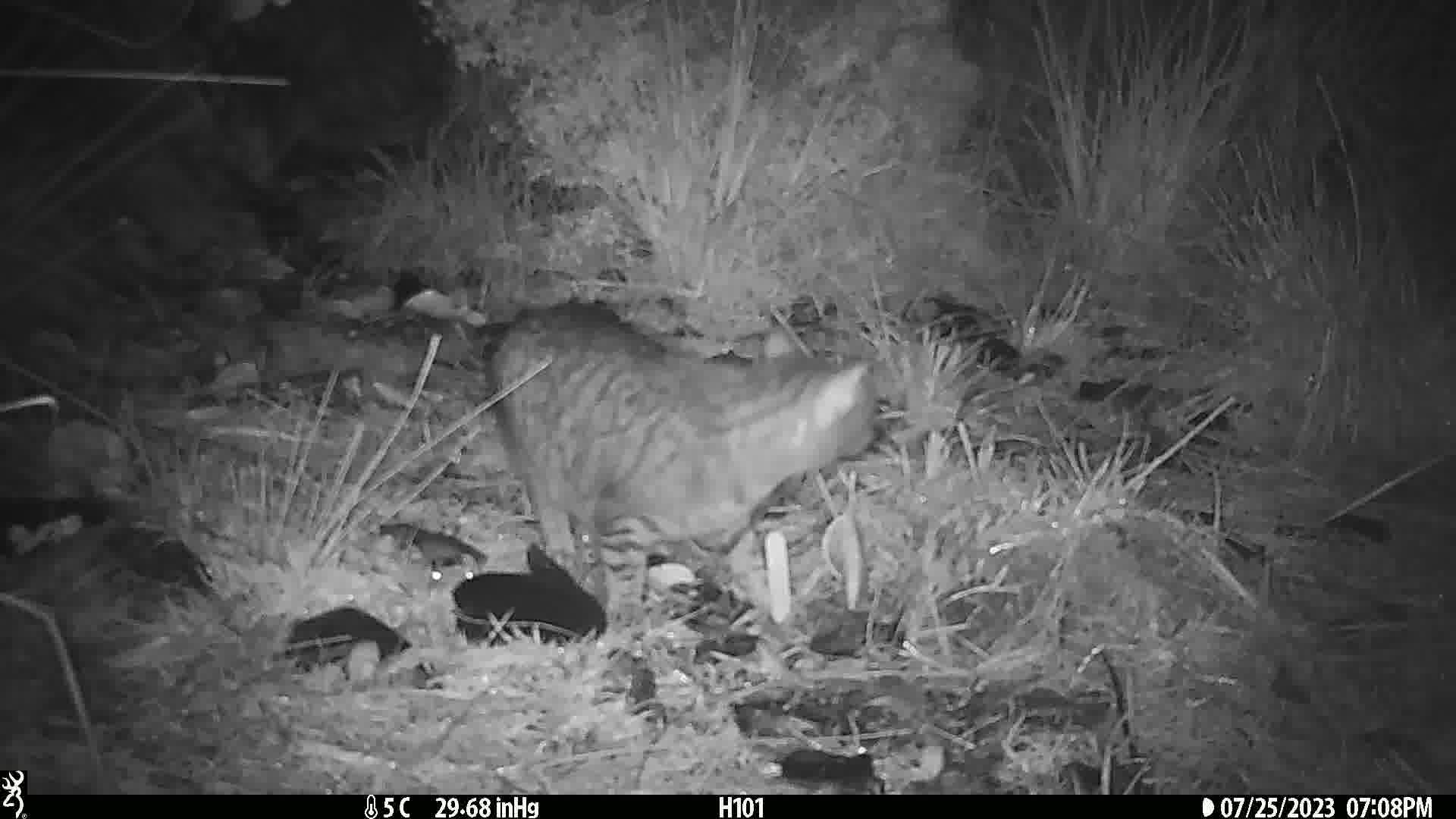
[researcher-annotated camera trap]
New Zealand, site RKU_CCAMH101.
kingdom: Animalia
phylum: Chordata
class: Mammalia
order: Carnivora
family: Felidae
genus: Felis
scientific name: Felis catus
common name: domestic cat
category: cat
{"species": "cat (domestic cat) (Felis catus)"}